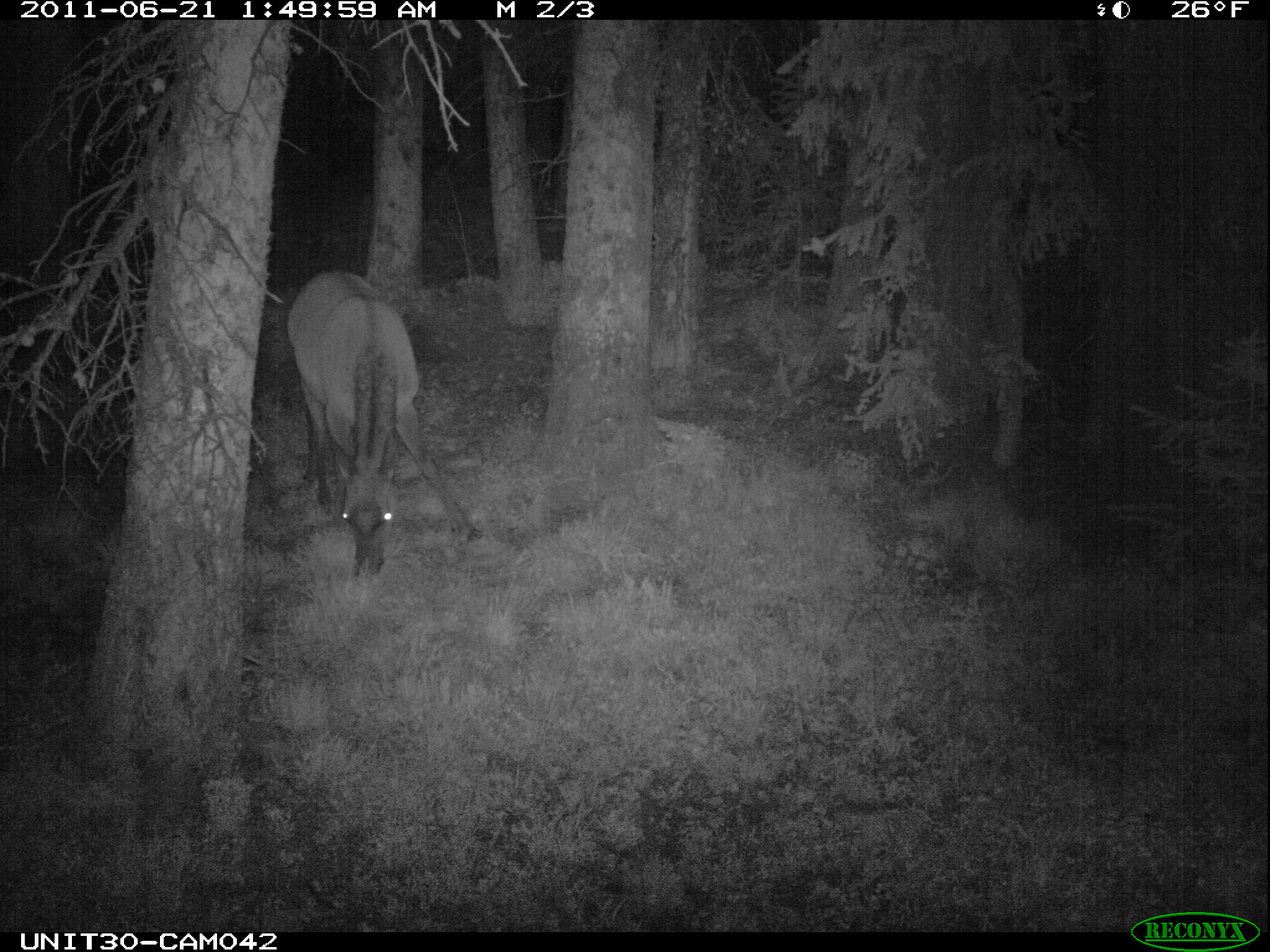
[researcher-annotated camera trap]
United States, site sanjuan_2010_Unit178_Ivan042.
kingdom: Animalia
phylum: Chordata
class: Mammalia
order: Artiodactyla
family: Cervidae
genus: Cervus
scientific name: Cervus elaphus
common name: red deer